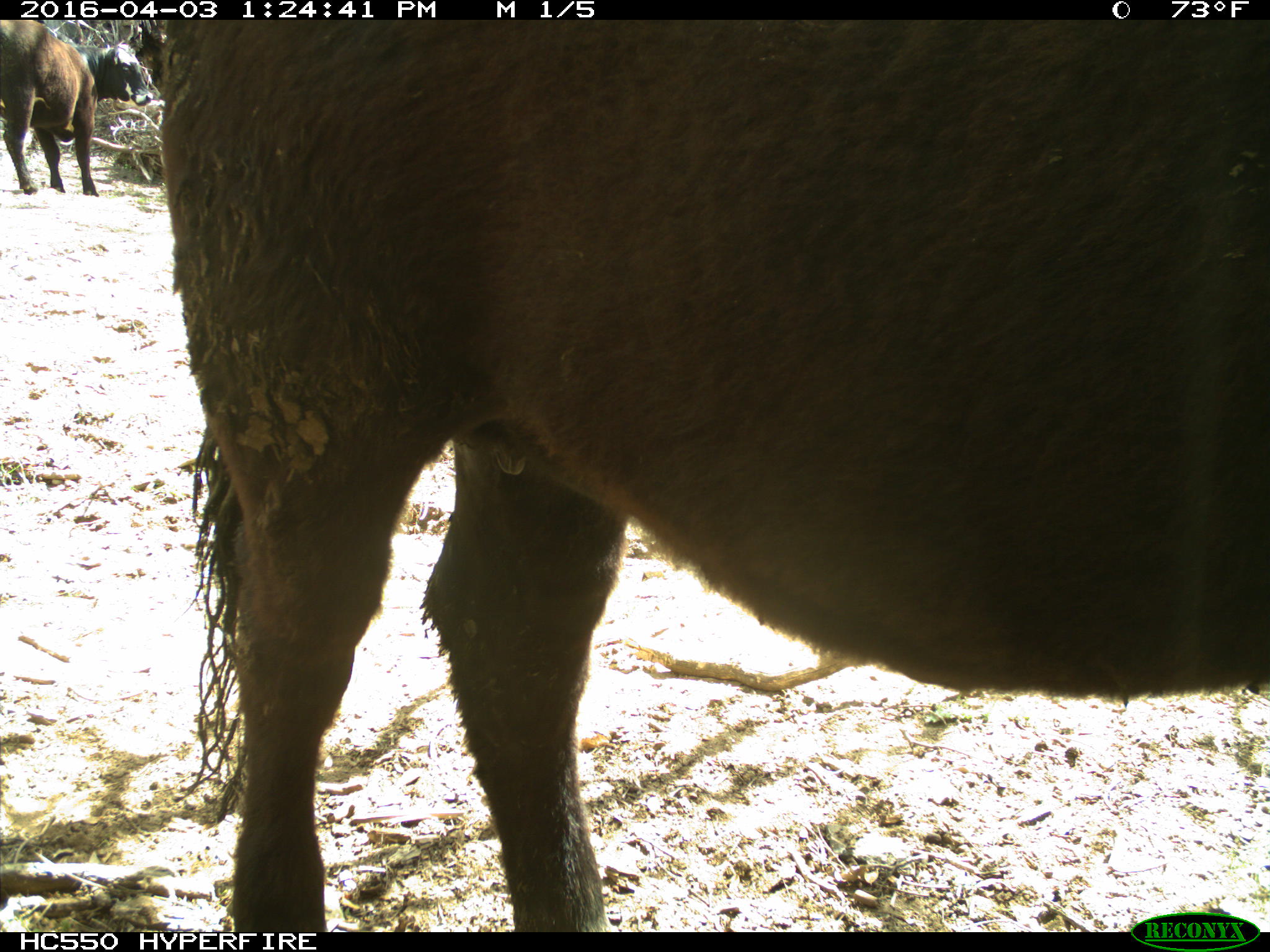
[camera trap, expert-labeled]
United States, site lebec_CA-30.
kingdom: Animalia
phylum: Chordata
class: Mammalia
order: Artiodactyla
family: Bovidae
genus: Bos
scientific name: Bos taurus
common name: domestic cow